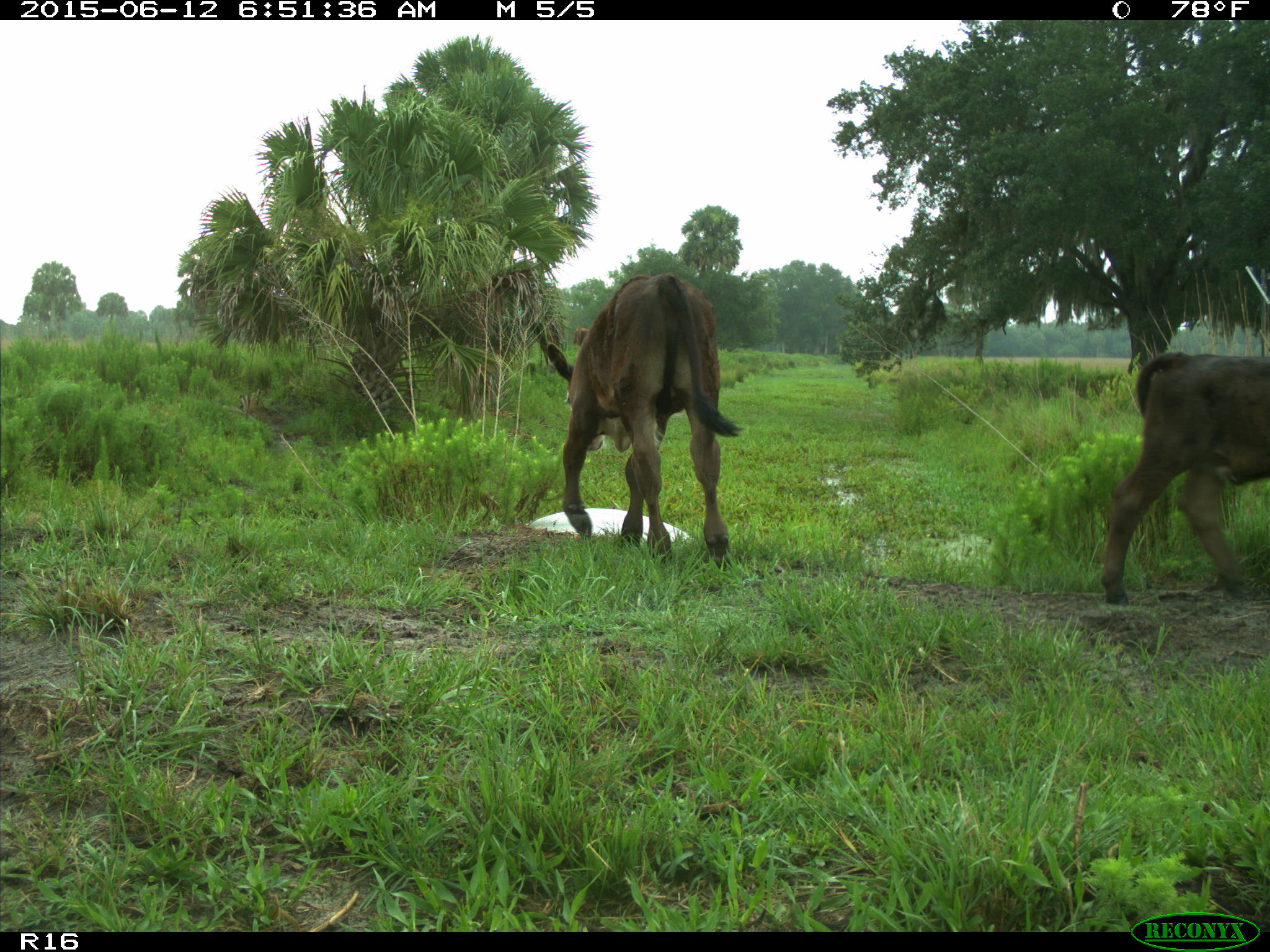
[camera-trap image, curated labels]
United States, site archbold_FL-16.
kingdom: Animalia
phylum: Chordata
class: Mammalia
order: Artiodactyla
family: Bovidae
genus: Bos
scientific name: Bos taurus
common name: domestic cow